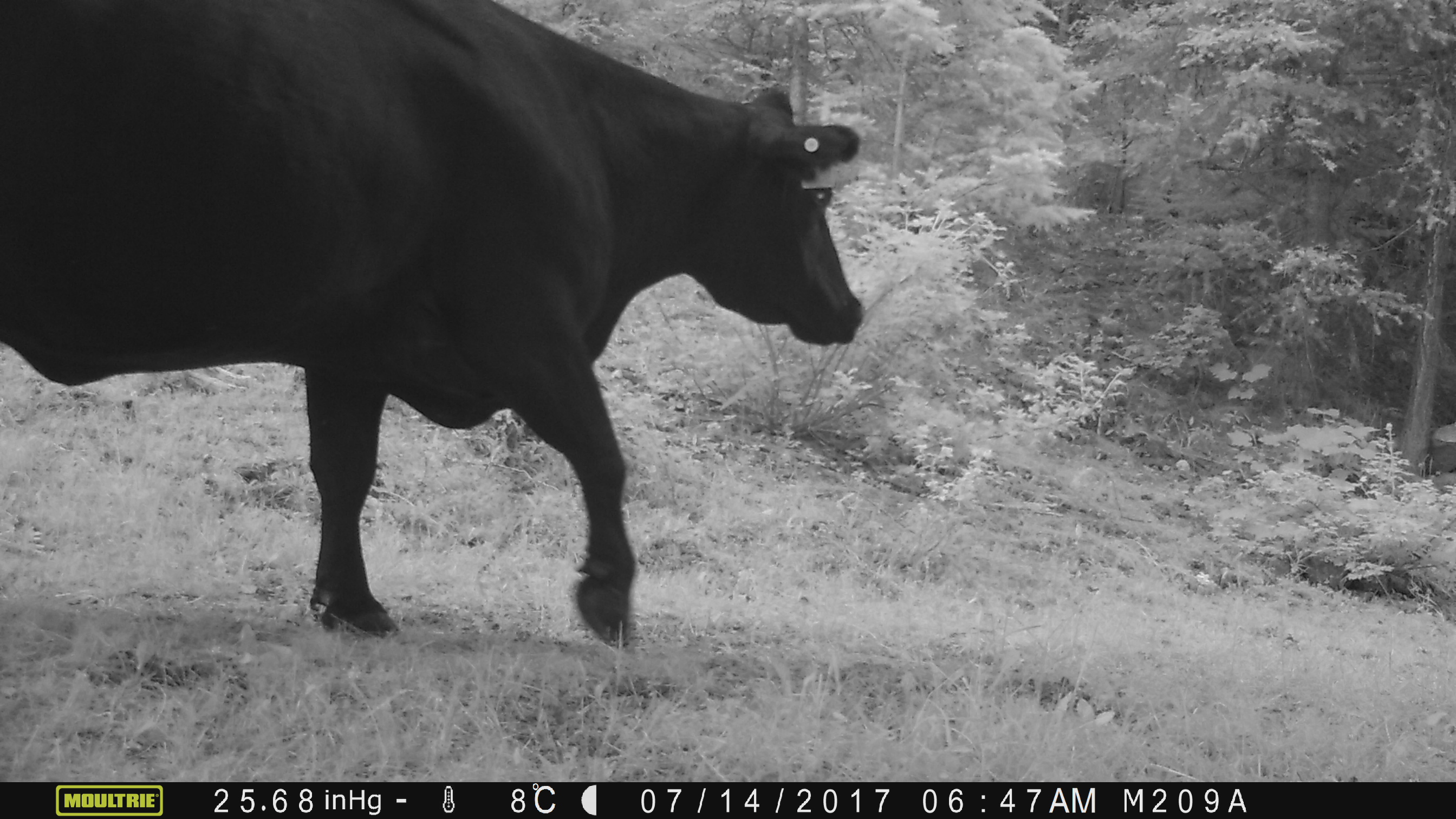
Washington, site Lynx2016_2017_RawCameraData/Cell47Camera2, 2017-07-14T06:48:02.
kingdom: Animalia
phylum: Chordata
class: Mammalia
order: Artiodactyla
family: Bovidae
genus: Bos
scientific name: Bos taurus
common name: domestic cattle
Domestic cattle (Bos taurus). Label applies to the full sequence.